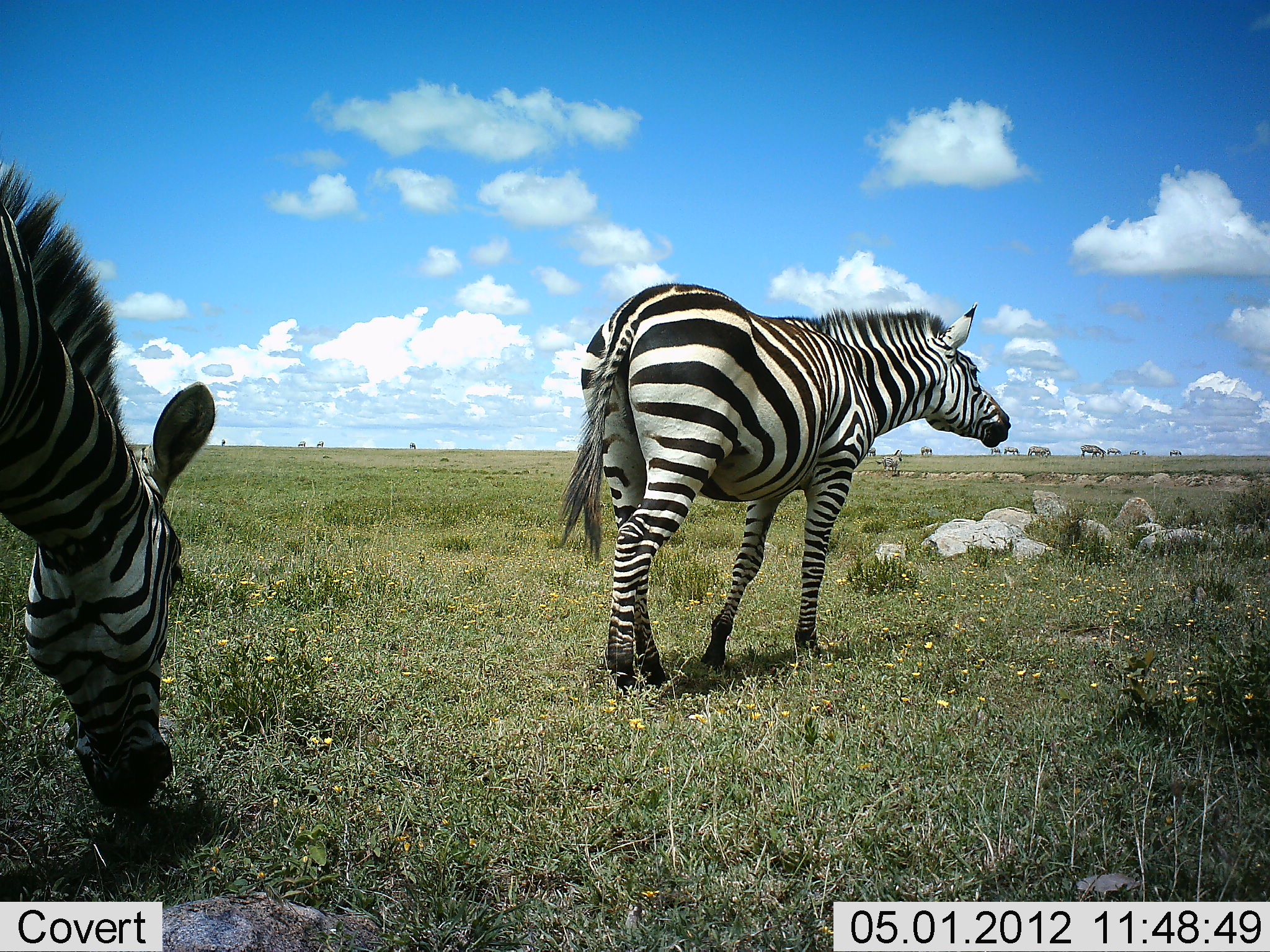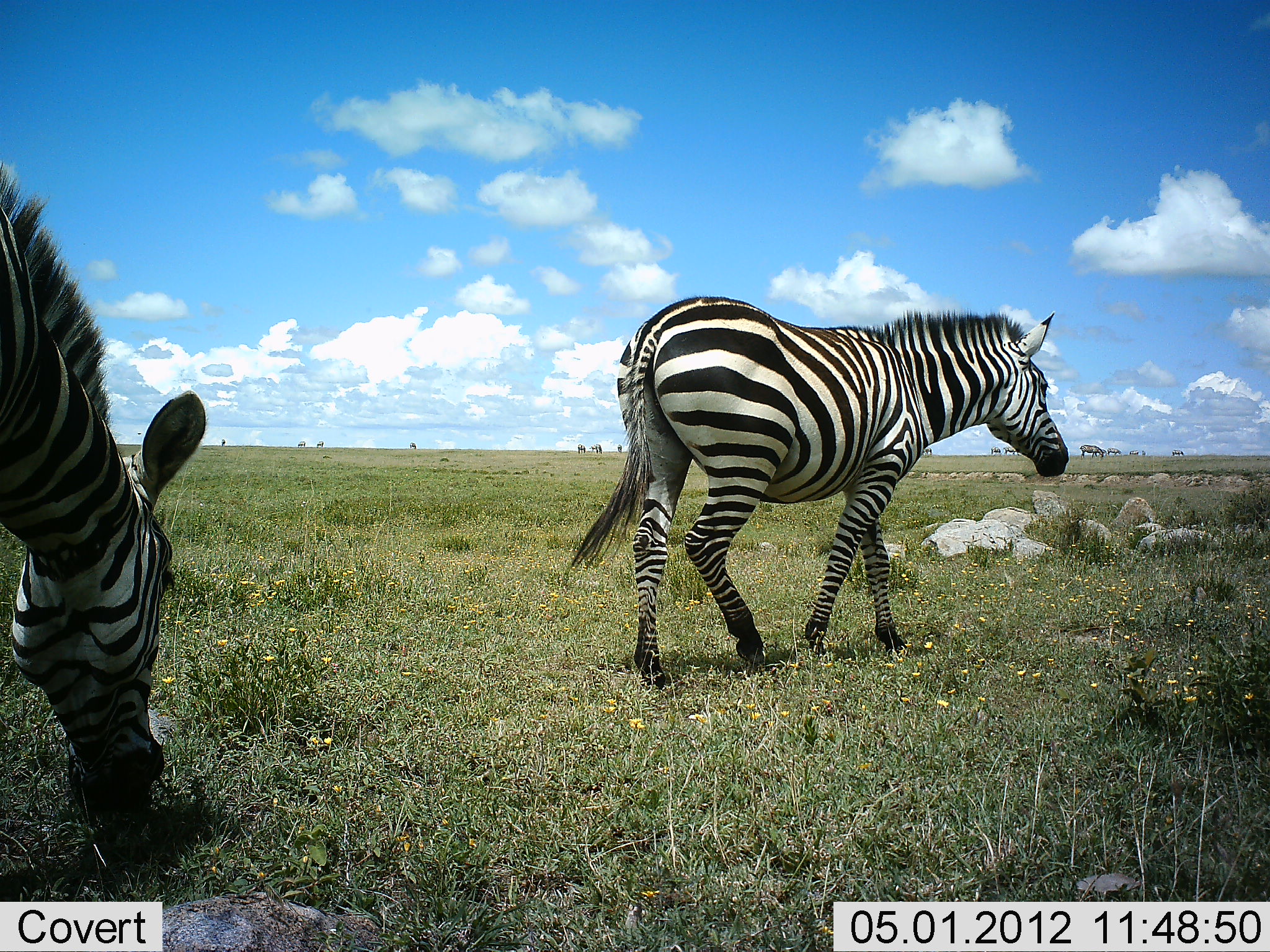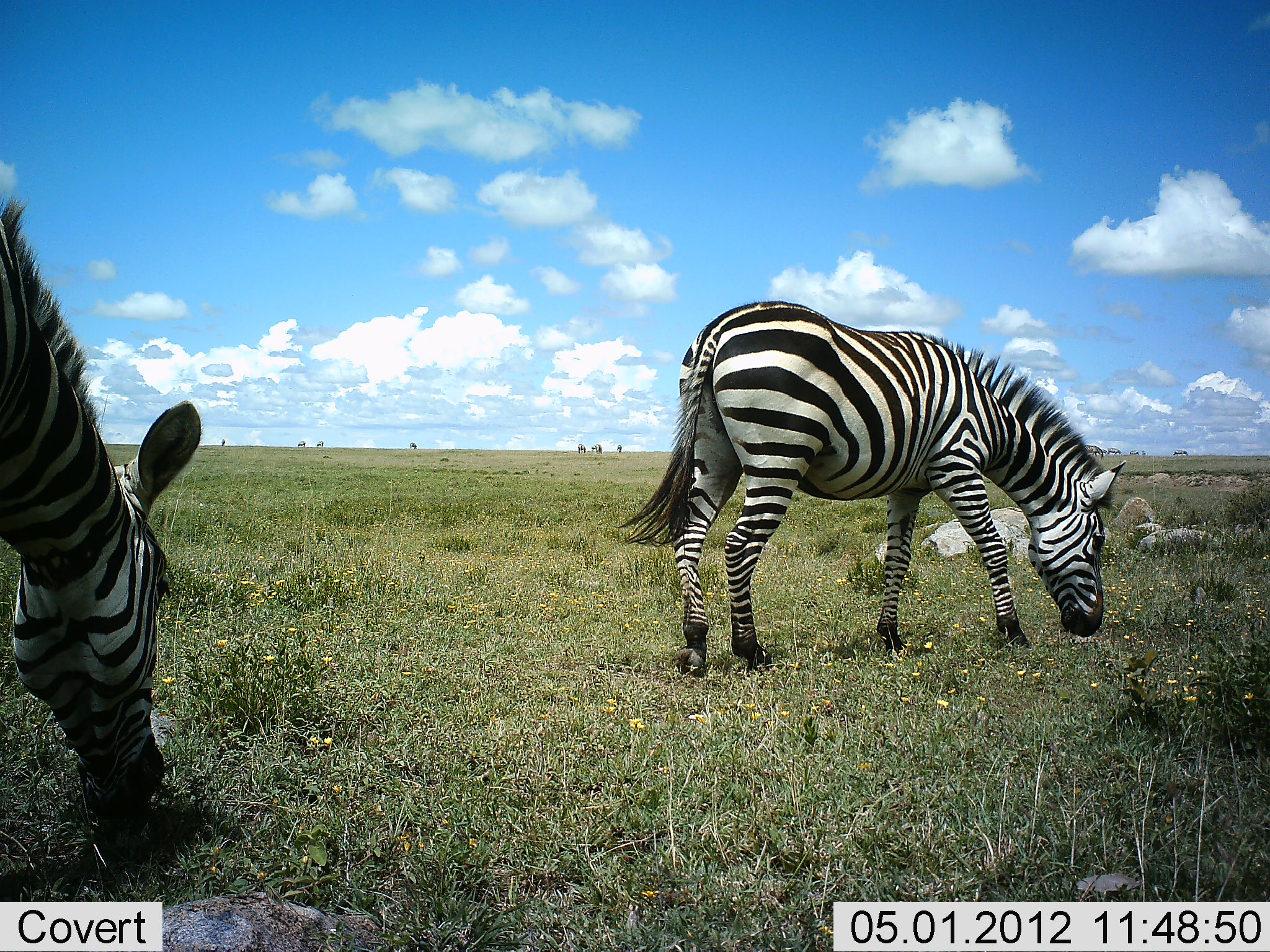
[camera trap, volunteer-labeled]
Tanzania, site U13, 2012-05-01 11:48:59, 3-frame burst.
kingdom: Animalia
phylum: Chordata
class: Mammalia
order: Perissodactyla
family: Equidae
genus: Equus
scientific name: Equus quagga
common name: plains zebra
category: zebra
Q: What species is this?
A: Zebra (plains zebra) (Equus quagga).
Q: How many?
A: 2.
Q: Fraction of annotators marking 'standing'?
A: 20%.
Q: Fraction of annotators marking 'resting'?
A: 0%.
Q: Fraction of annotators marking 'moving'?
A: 67%.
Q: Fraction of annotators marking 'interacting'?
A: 0%.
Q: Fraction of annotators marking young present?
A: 0%.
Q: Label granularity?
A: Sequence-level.